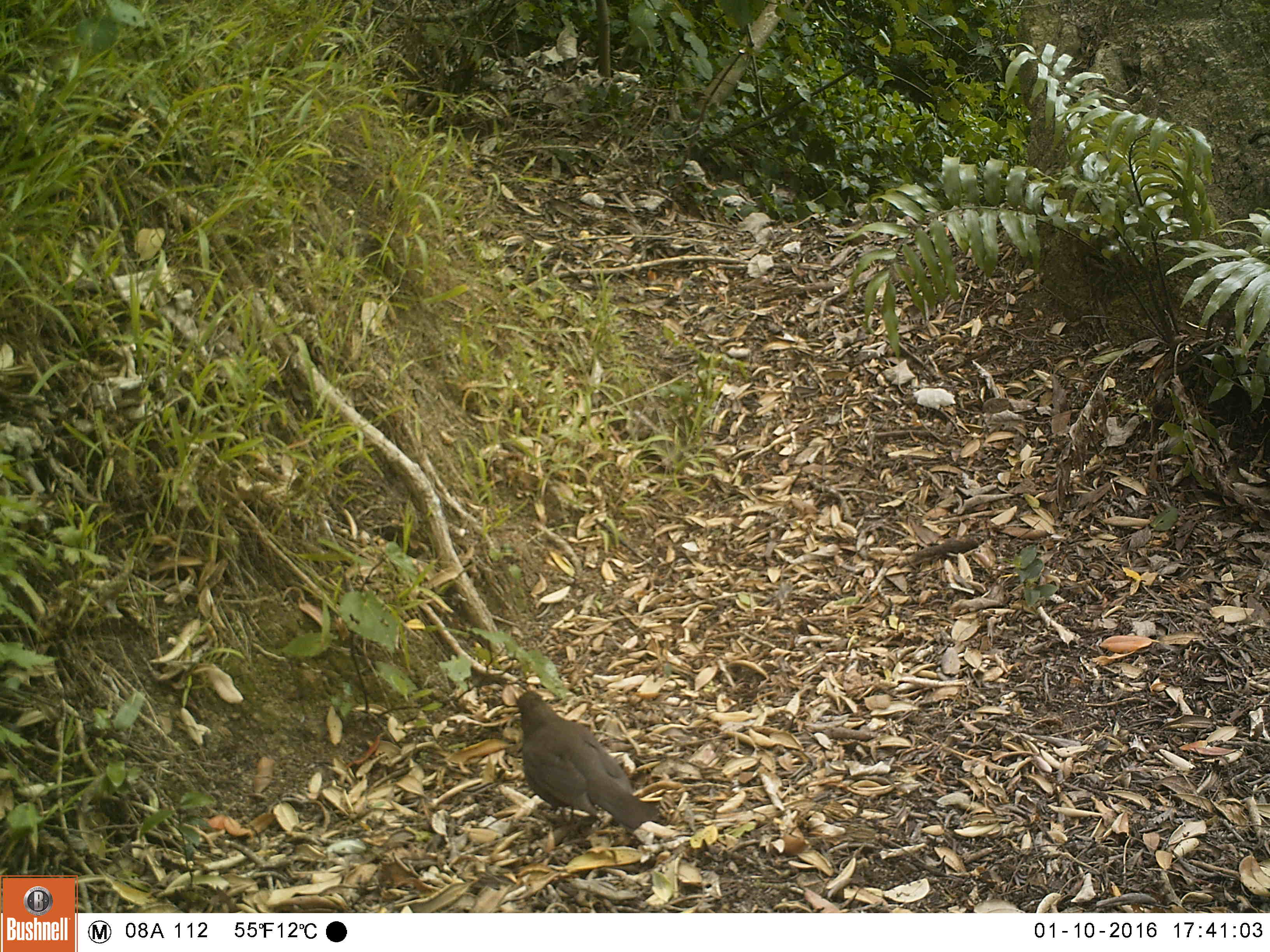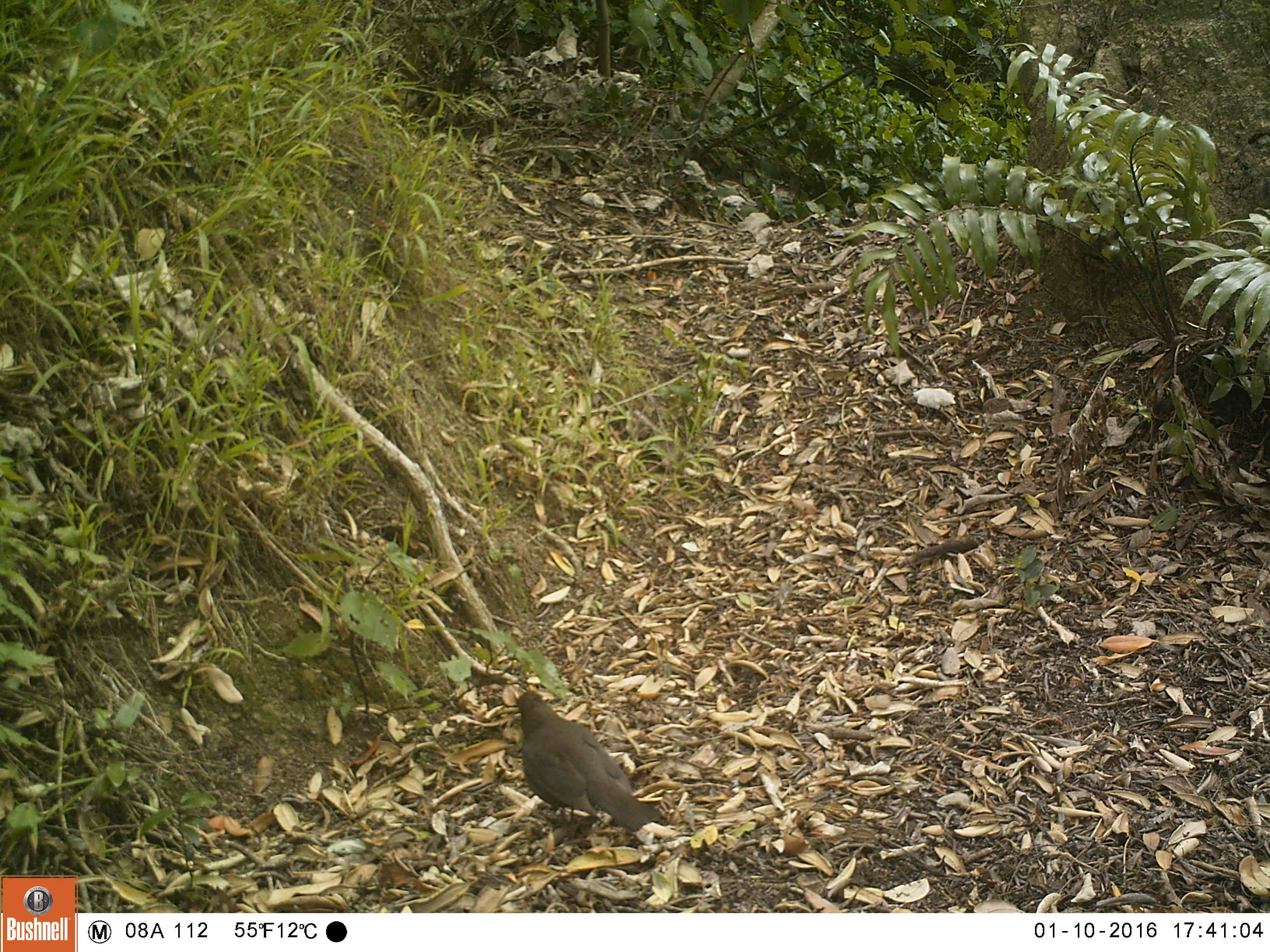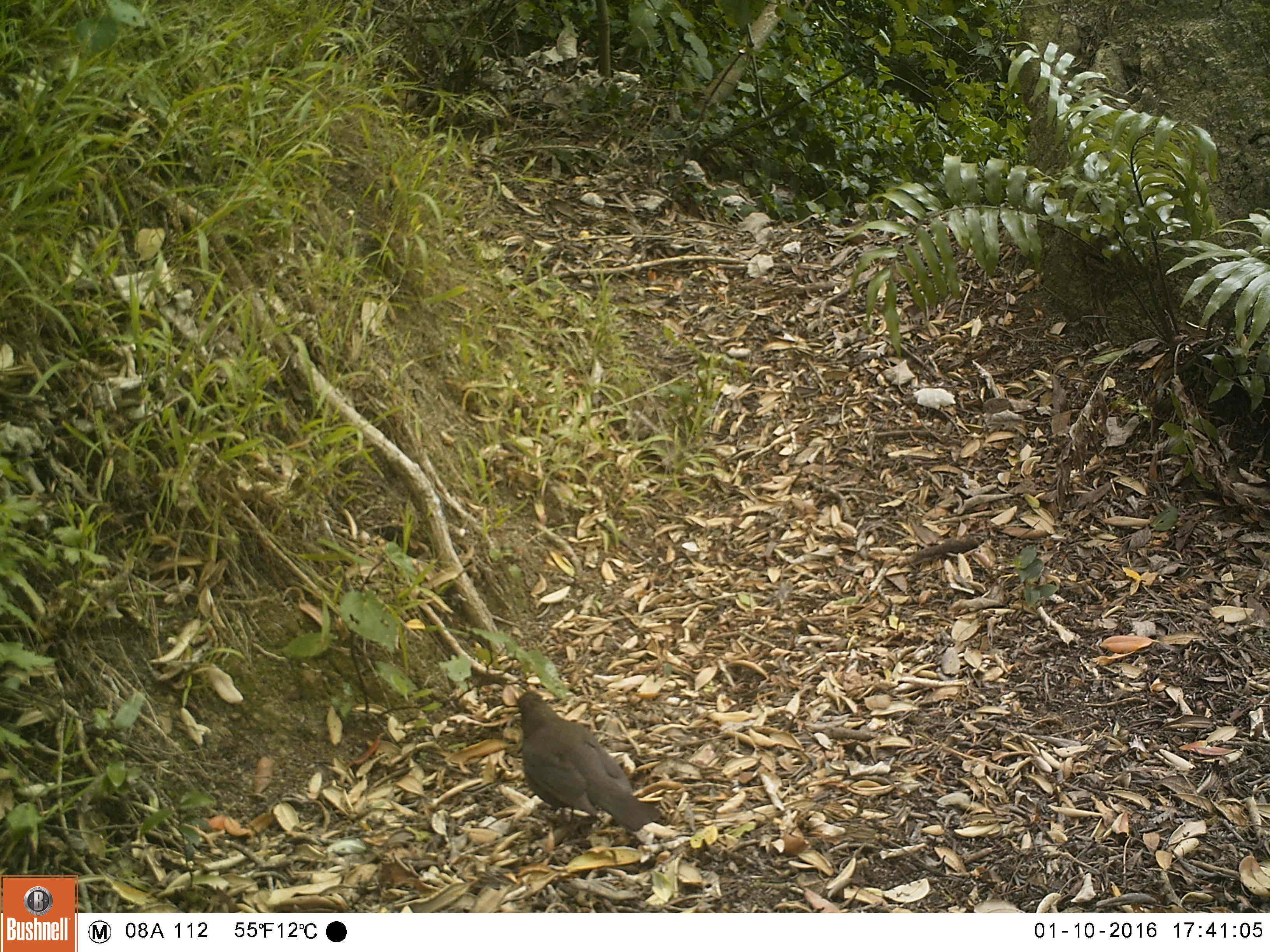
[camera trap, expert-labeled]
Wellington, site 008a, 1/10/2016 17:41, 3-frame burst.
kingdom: Animalia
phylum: Chordata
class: Aves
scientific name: Aves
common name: bird